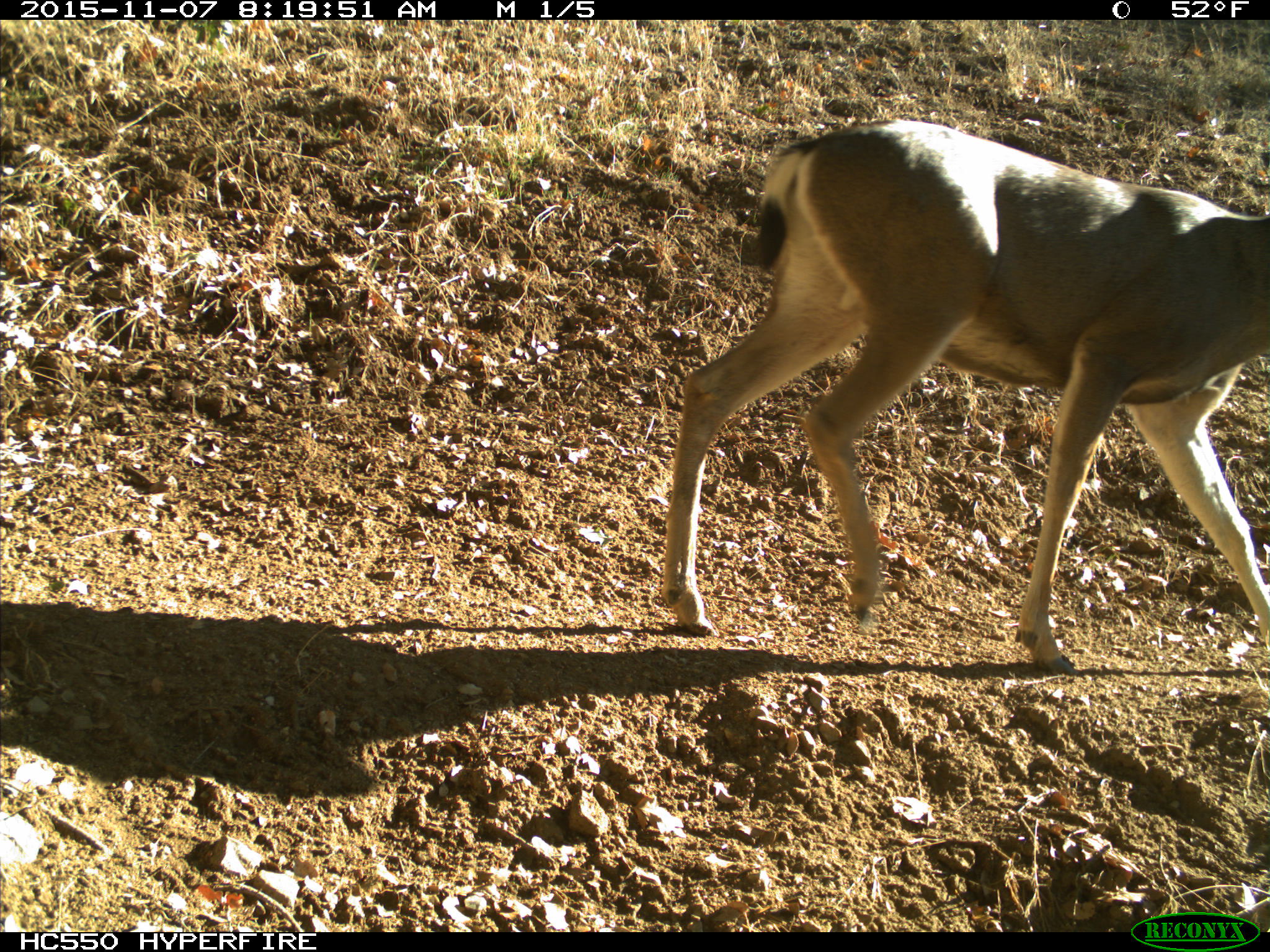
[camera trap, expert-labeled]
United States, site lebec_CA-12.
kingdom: Animalia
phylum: Chordata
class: Mammalia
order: Artiodactyla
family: Cervidae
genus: Odocoileus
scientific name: Odocoileus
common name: deer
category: unidentified deer